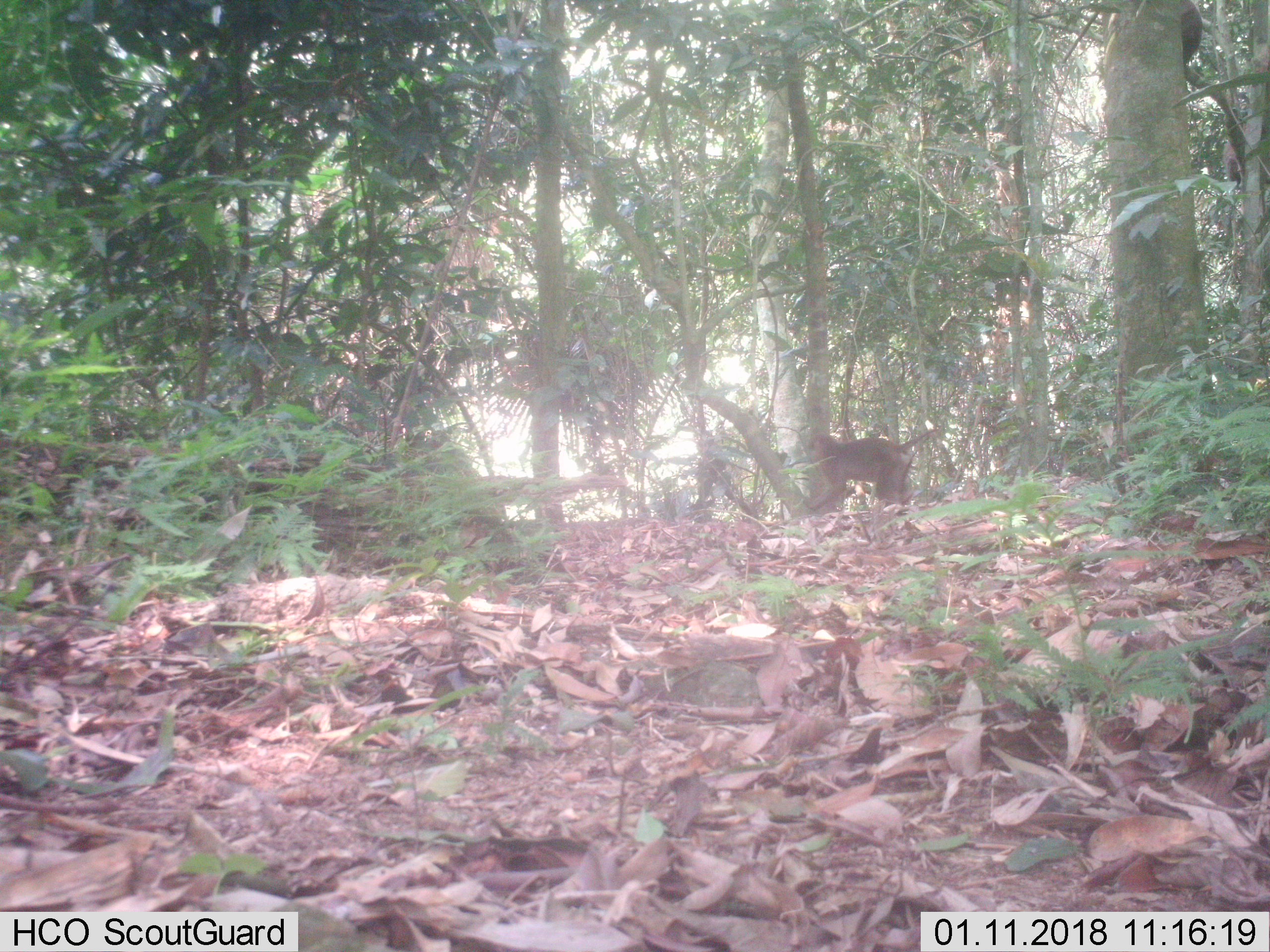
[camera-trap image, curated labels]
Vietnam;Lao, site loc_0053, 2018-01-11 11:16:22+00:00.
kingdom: Animalia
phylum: Chordata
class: Mammalia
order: Primates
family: Cercopithecidae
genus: Macaca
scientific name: Macaca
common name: macaques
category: assam or rhesus macaque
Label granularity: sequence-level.